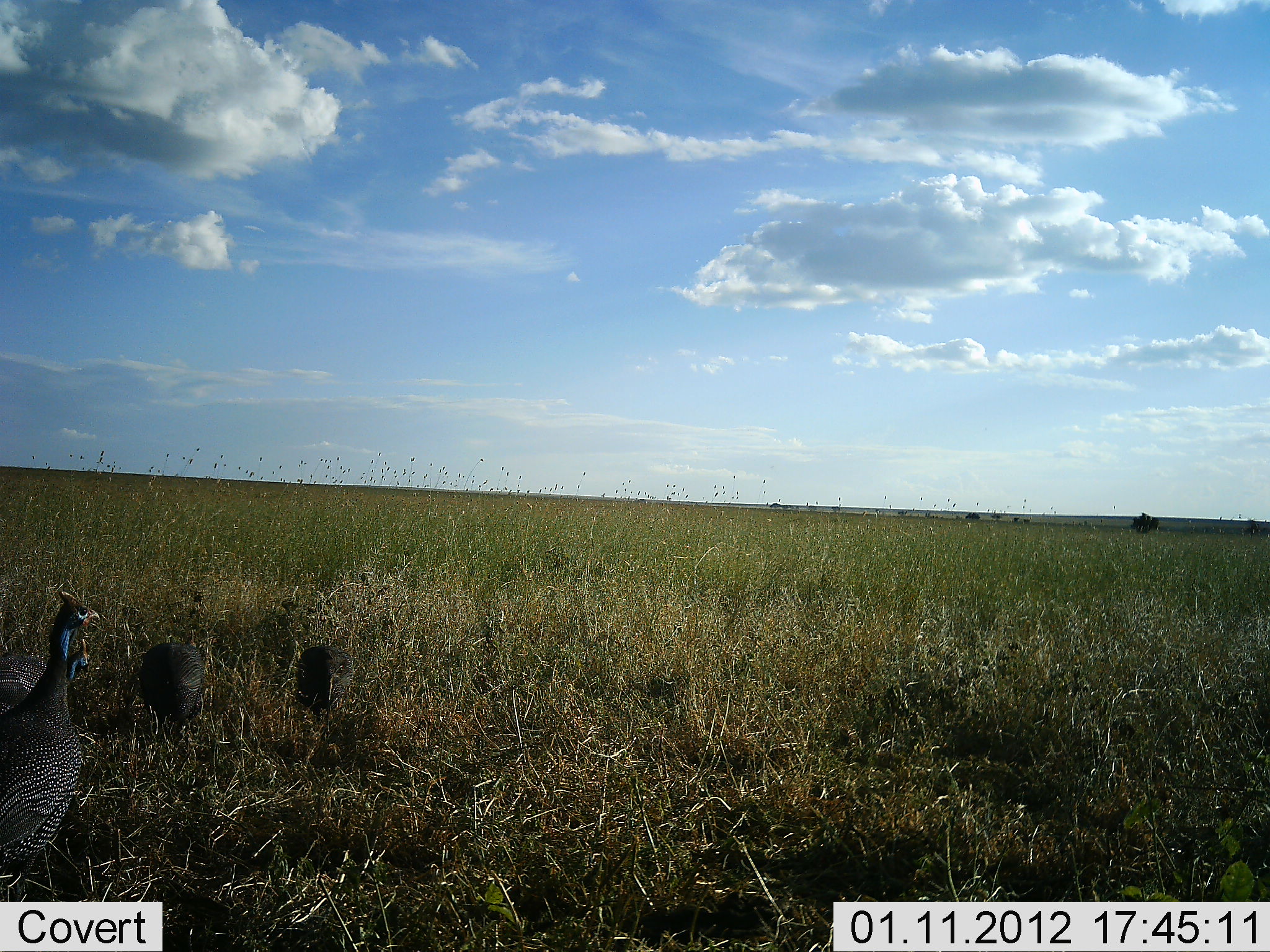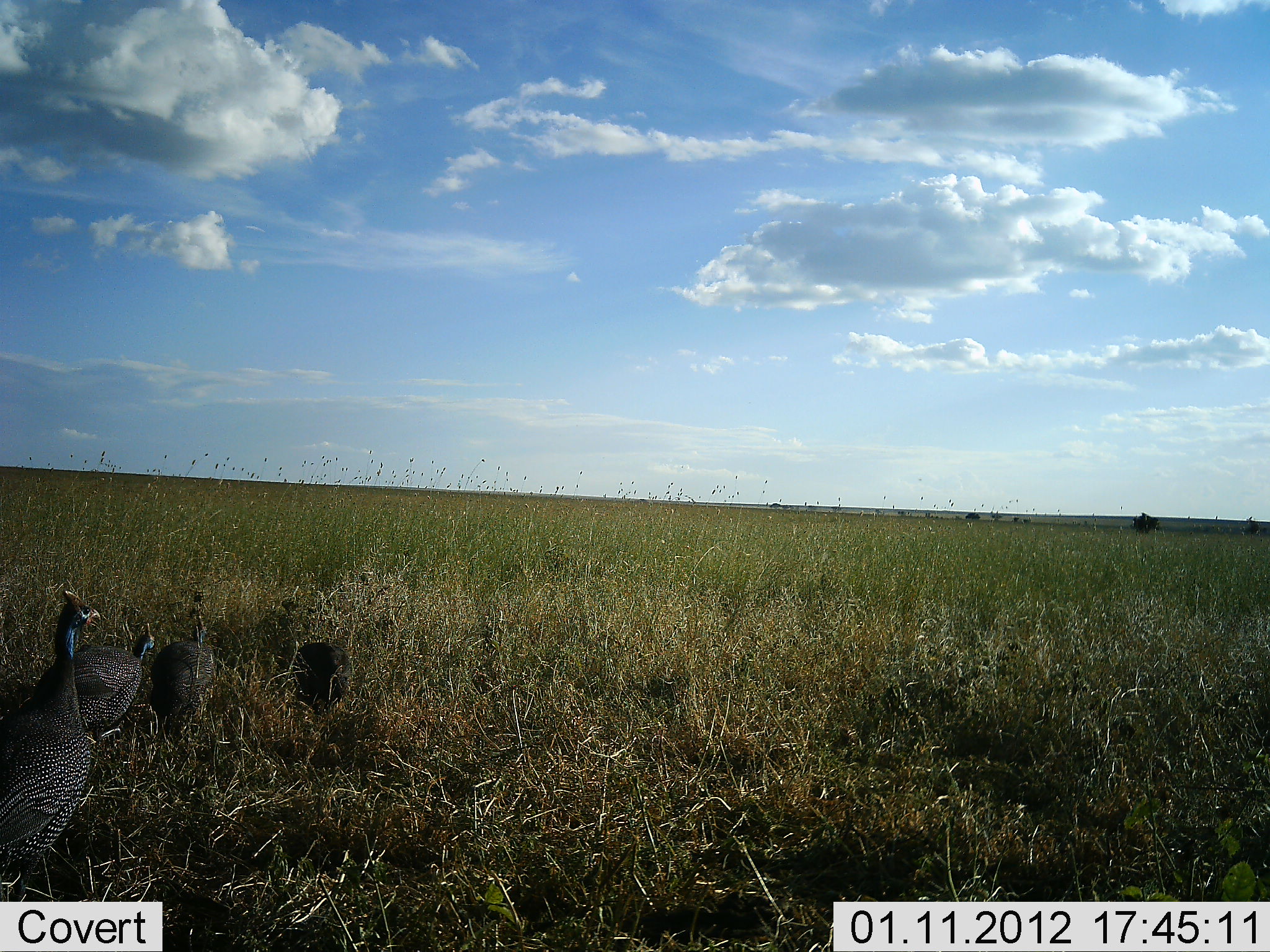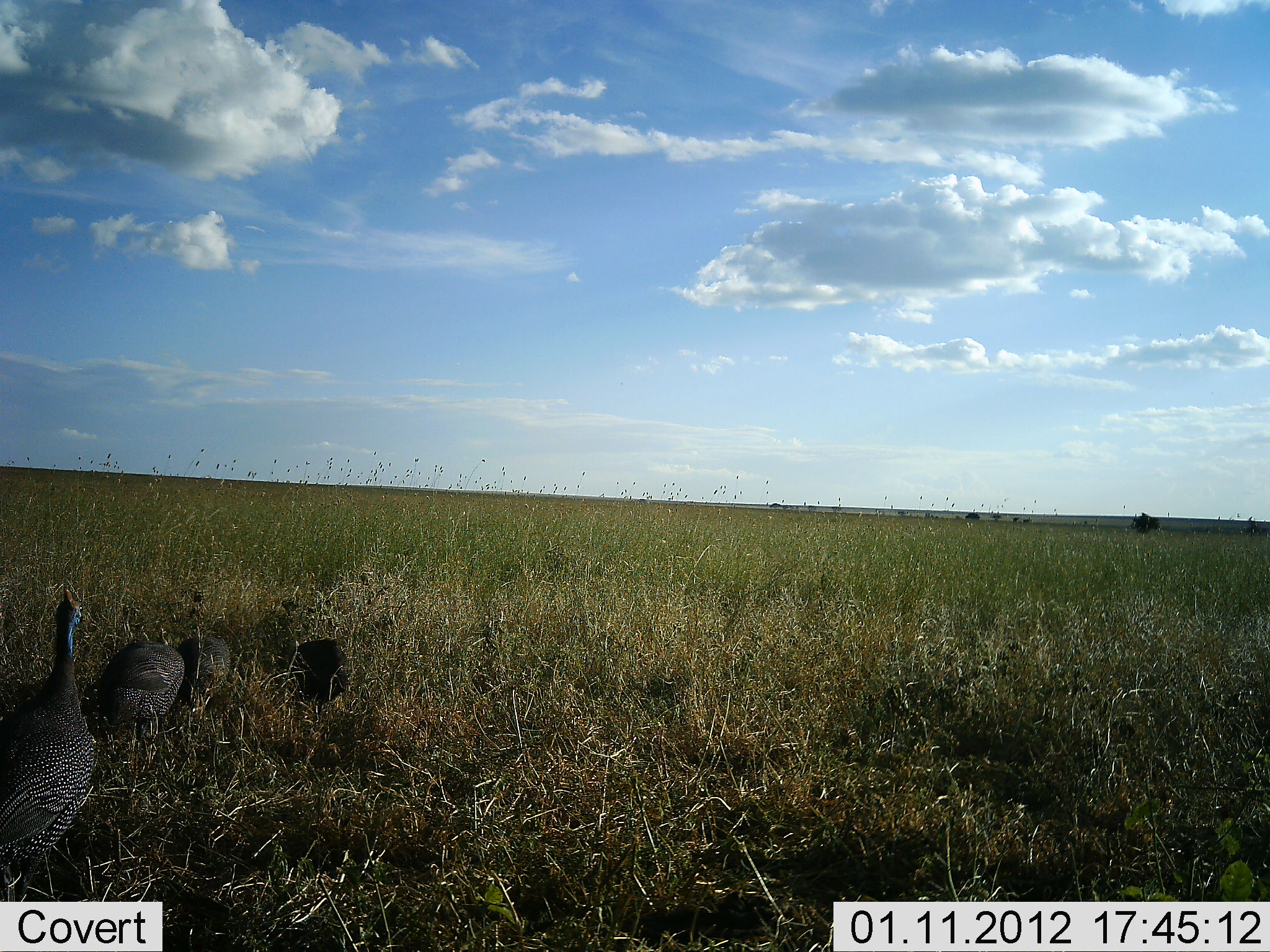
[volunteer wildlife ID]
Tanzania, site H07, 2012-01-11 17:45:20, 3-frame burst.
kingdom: Animalia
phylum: Chordata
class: Aves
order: Galliformes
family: Numididae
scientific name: Numididae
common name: guinea fowl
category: guineafowl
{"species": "guineafowl (guinea fowl) (Numididae)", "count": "4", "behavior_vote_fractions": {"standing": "38%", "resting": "0%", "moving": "81%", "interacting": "6%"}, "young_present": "0%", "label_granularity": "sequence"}